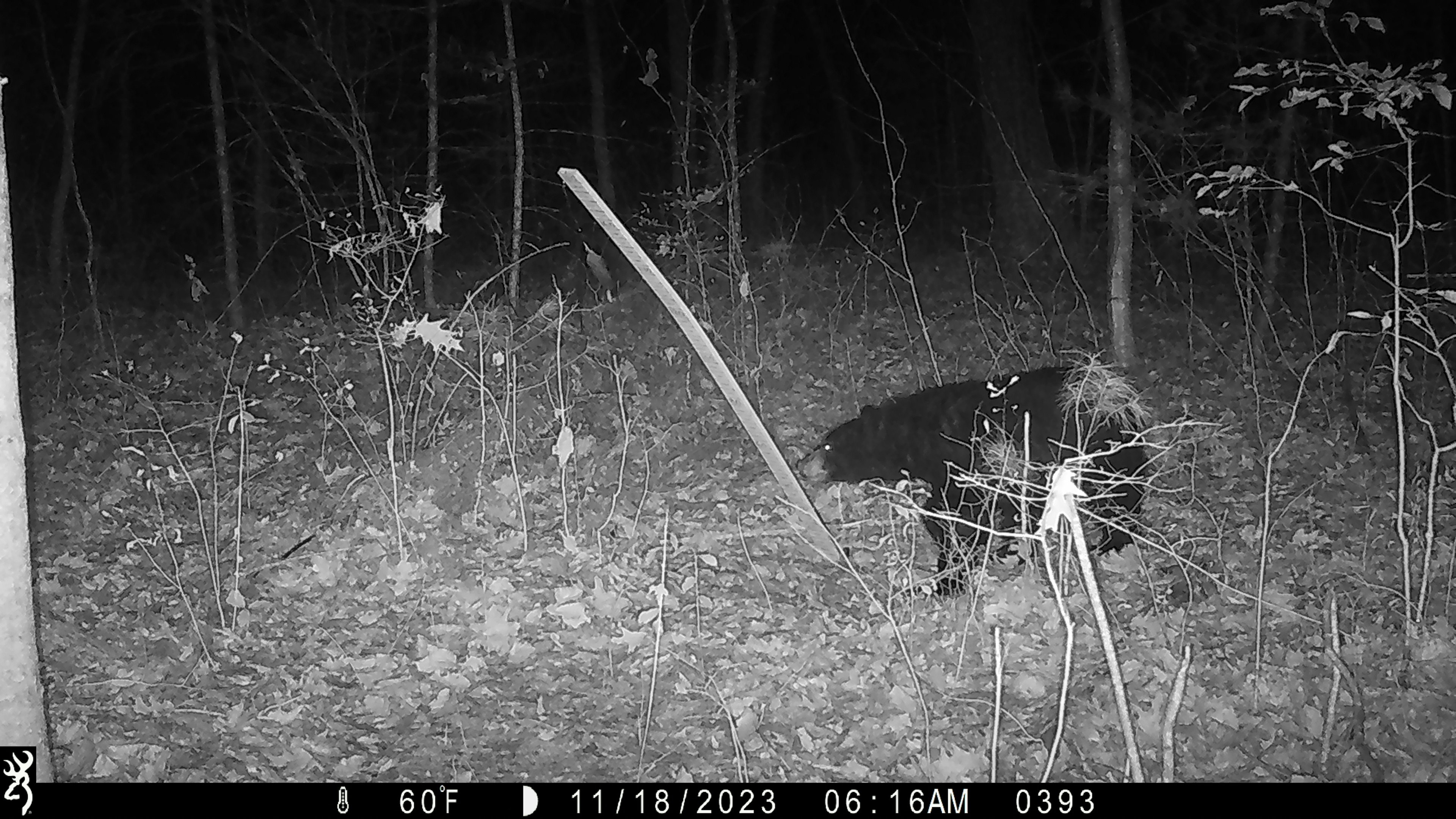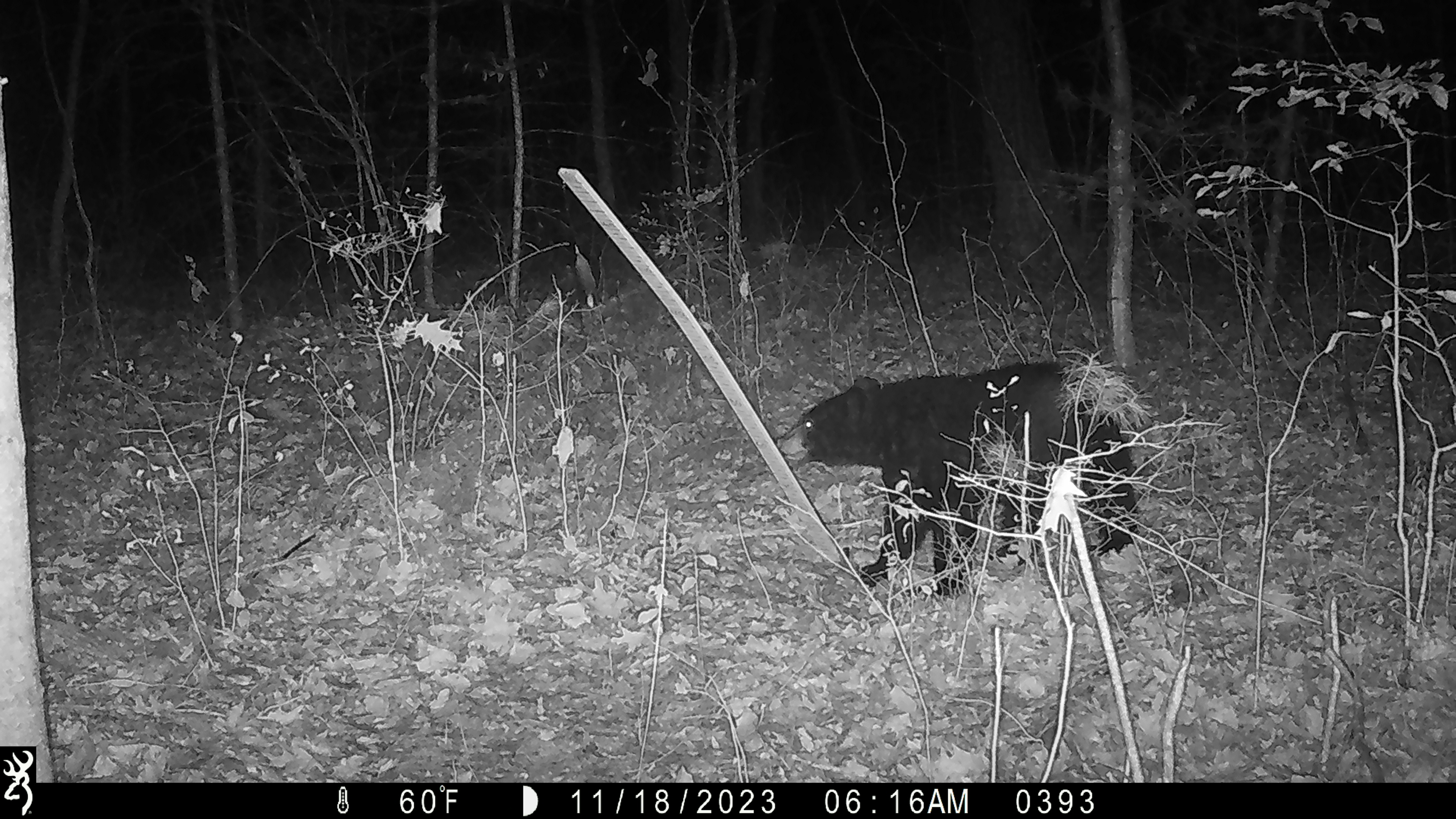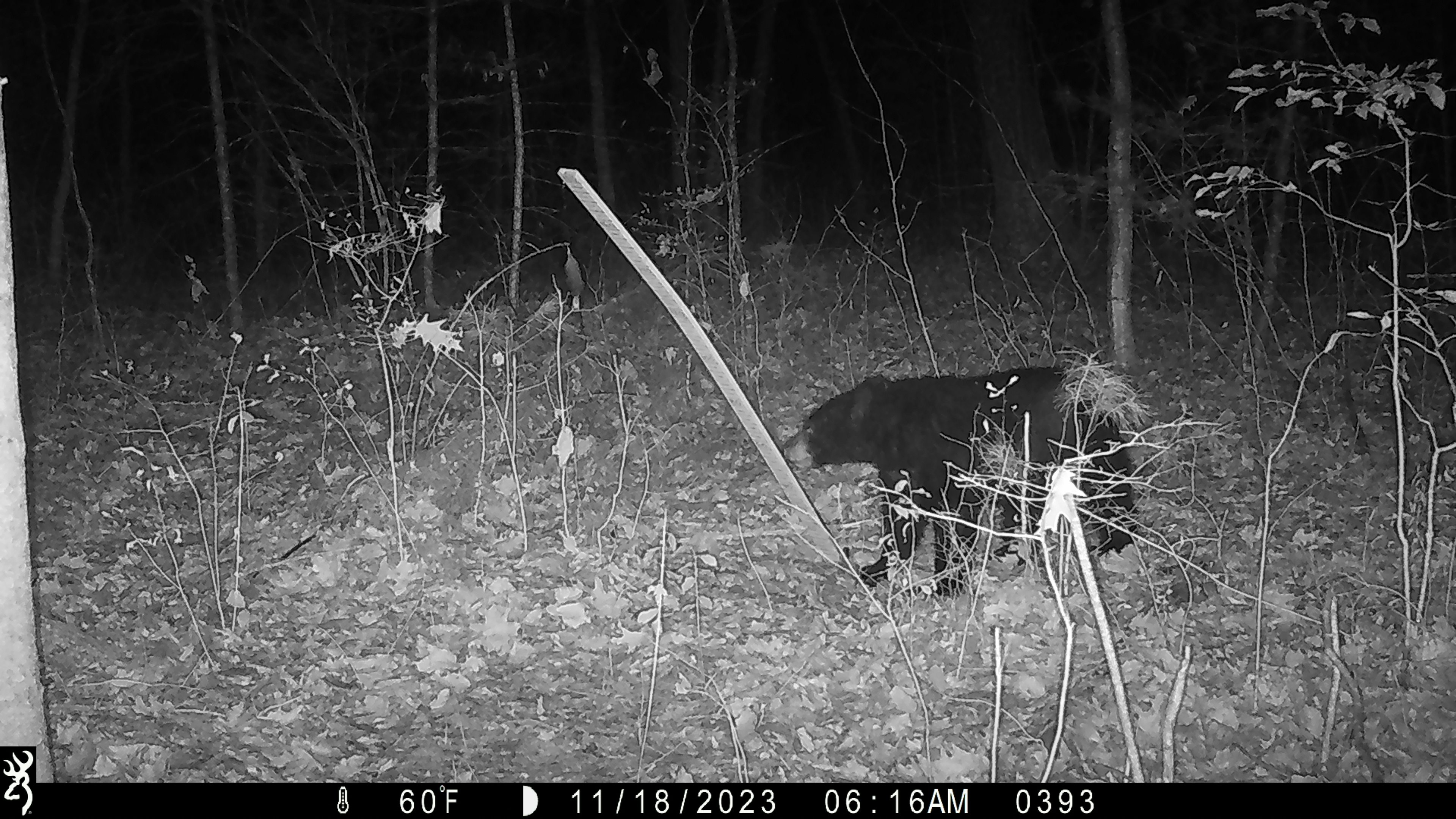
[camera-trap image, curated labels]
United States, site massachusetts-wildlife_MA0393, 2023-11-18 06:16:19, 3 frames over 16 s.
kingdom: Animalia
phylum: Chordata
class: Mammalia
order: Carnivora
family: Ursidae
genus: Ursus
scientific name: Ursus americanus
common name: black bear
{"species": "black bear (Ursus americanus)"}